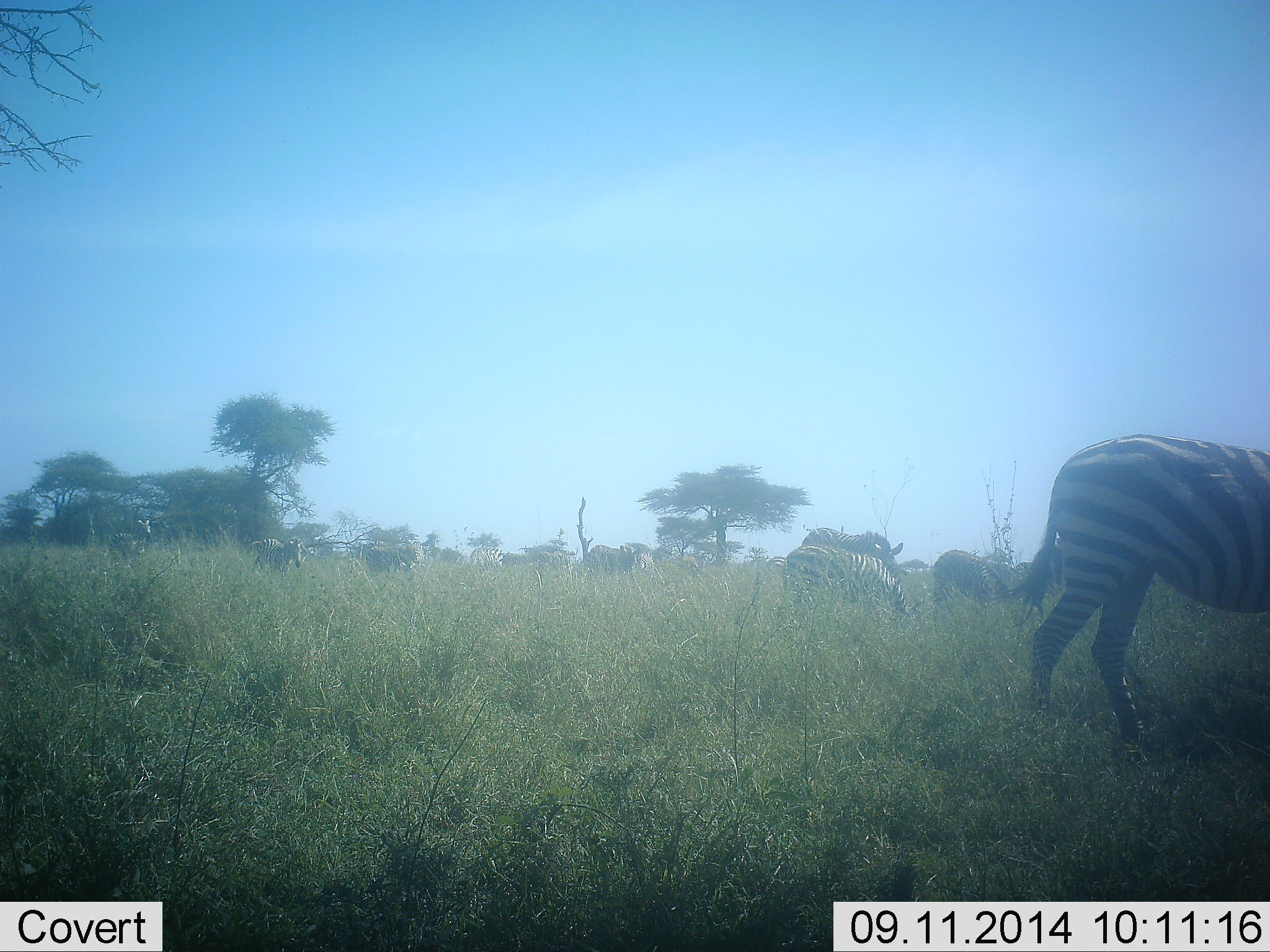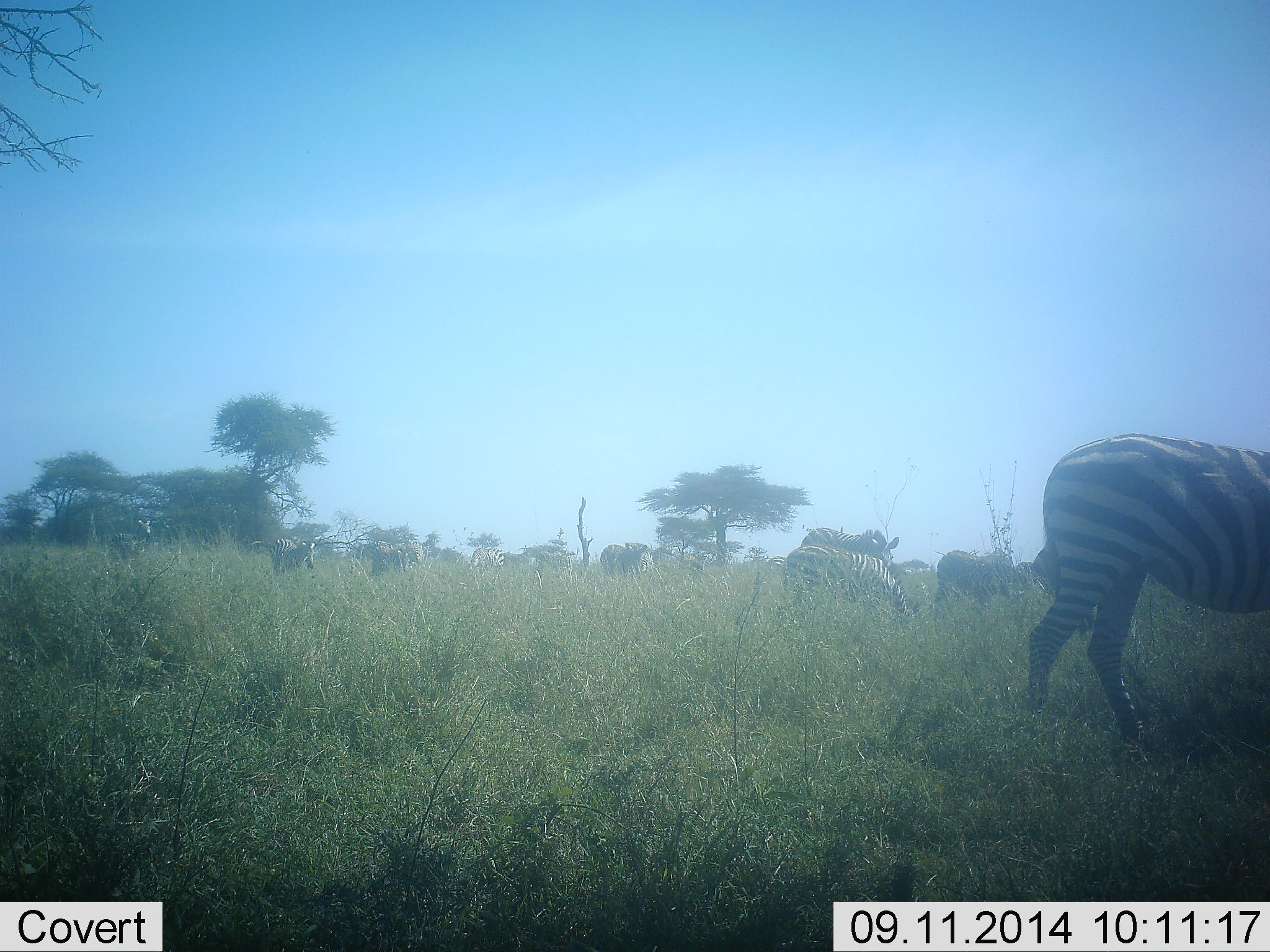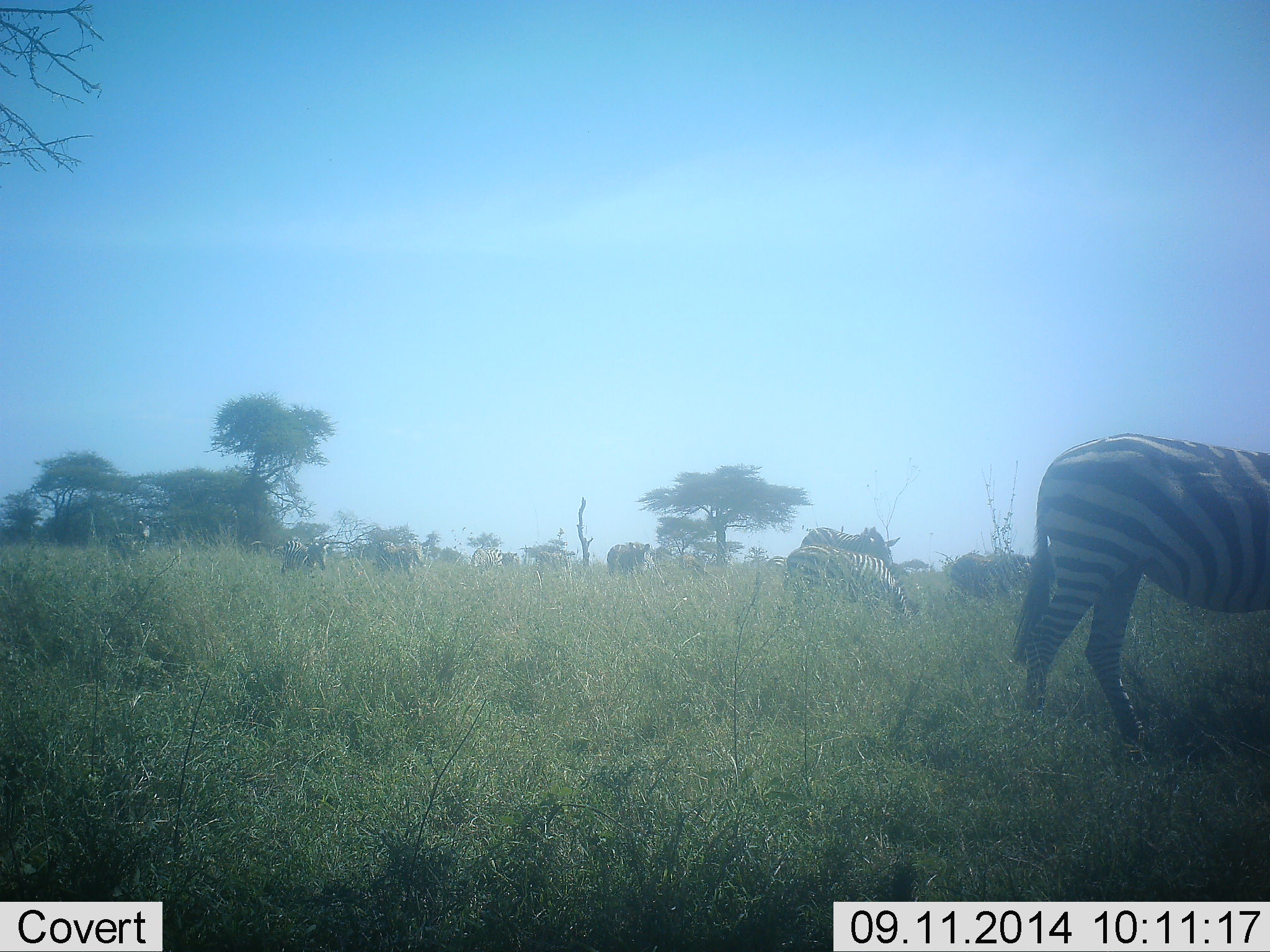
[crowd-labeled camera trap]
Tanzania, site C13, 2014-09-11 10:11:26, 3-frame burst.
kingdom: Animalia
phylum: Chordata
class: Mammalia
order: Perissodactyla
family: Equidae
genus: Equus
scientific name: Equus quagga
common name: plains zebra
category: zebra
Zebra (plains zebra) (Equus quagga), count 10. Behavior (volunteer vote fractions): standing 42%, resting 0%, moving 50%, interacting 8%. Young present (vote fraction): 0%. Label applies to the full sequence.